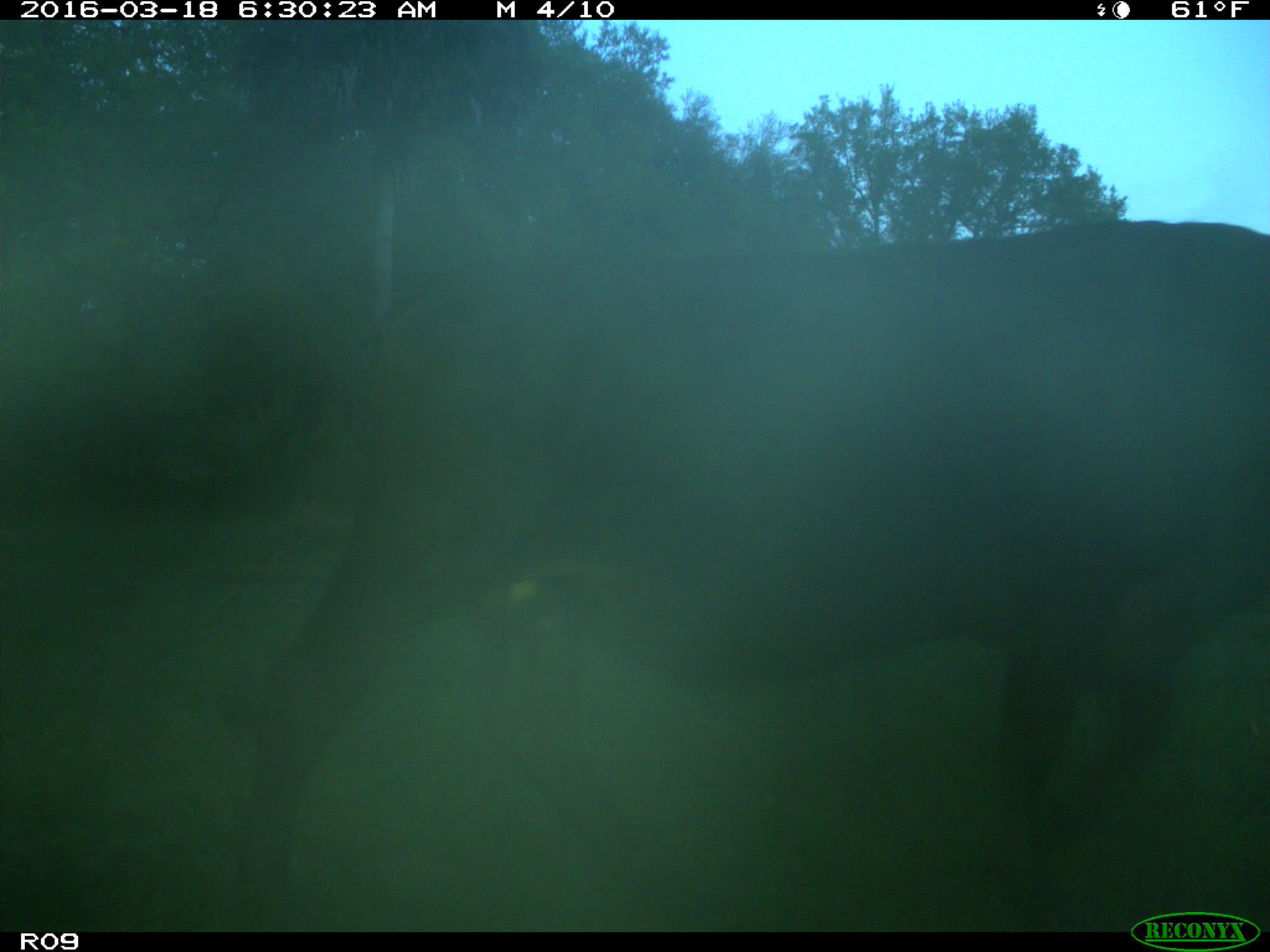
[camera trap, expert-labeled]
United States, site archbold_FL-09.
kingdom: Animalia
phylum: Chordata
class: Mammalia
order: Artiodactyla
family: Bovidae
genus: Bos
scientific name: Bos taurus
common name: domestic cow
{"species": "Bos taurus (domestic cow)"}